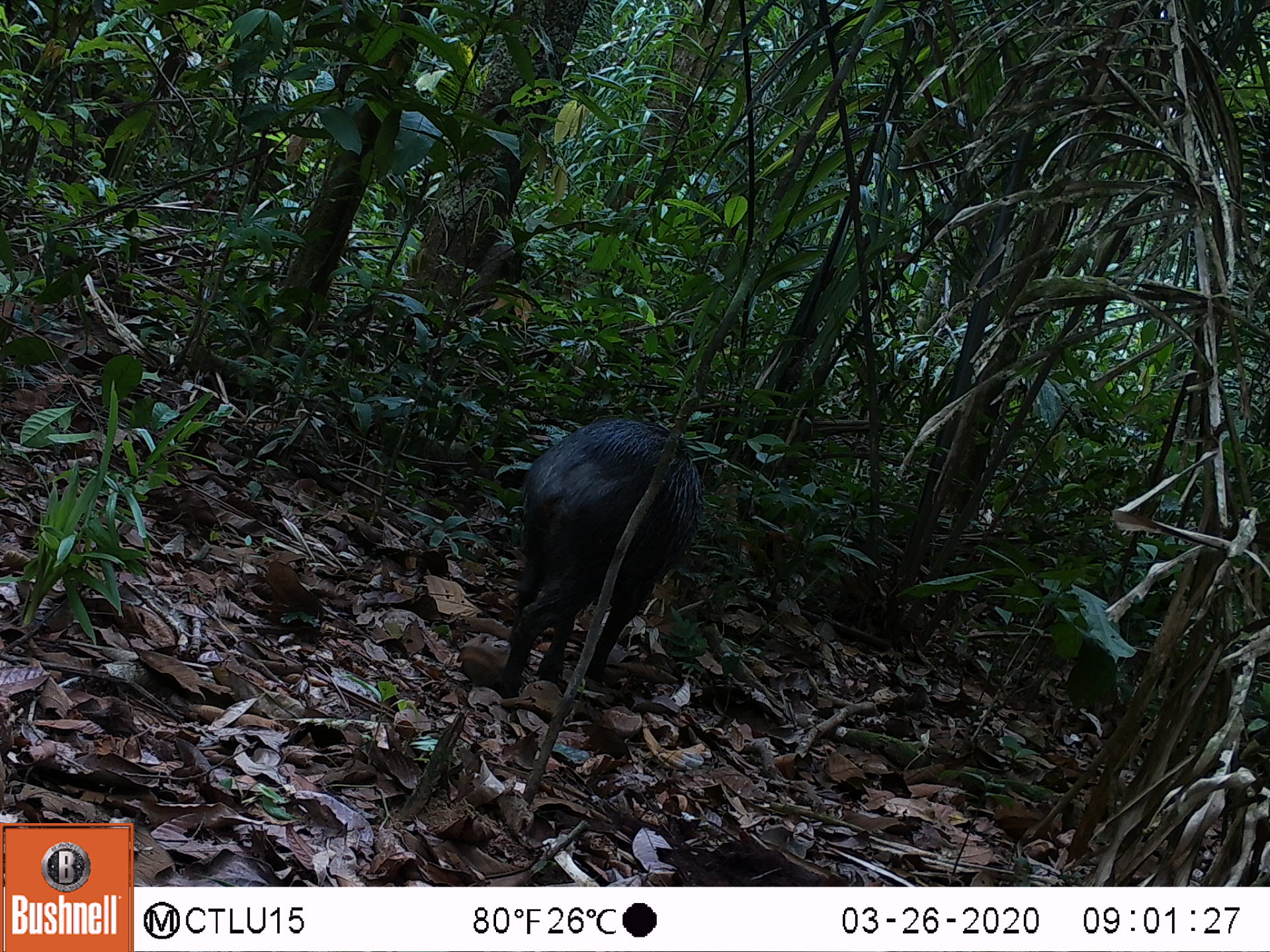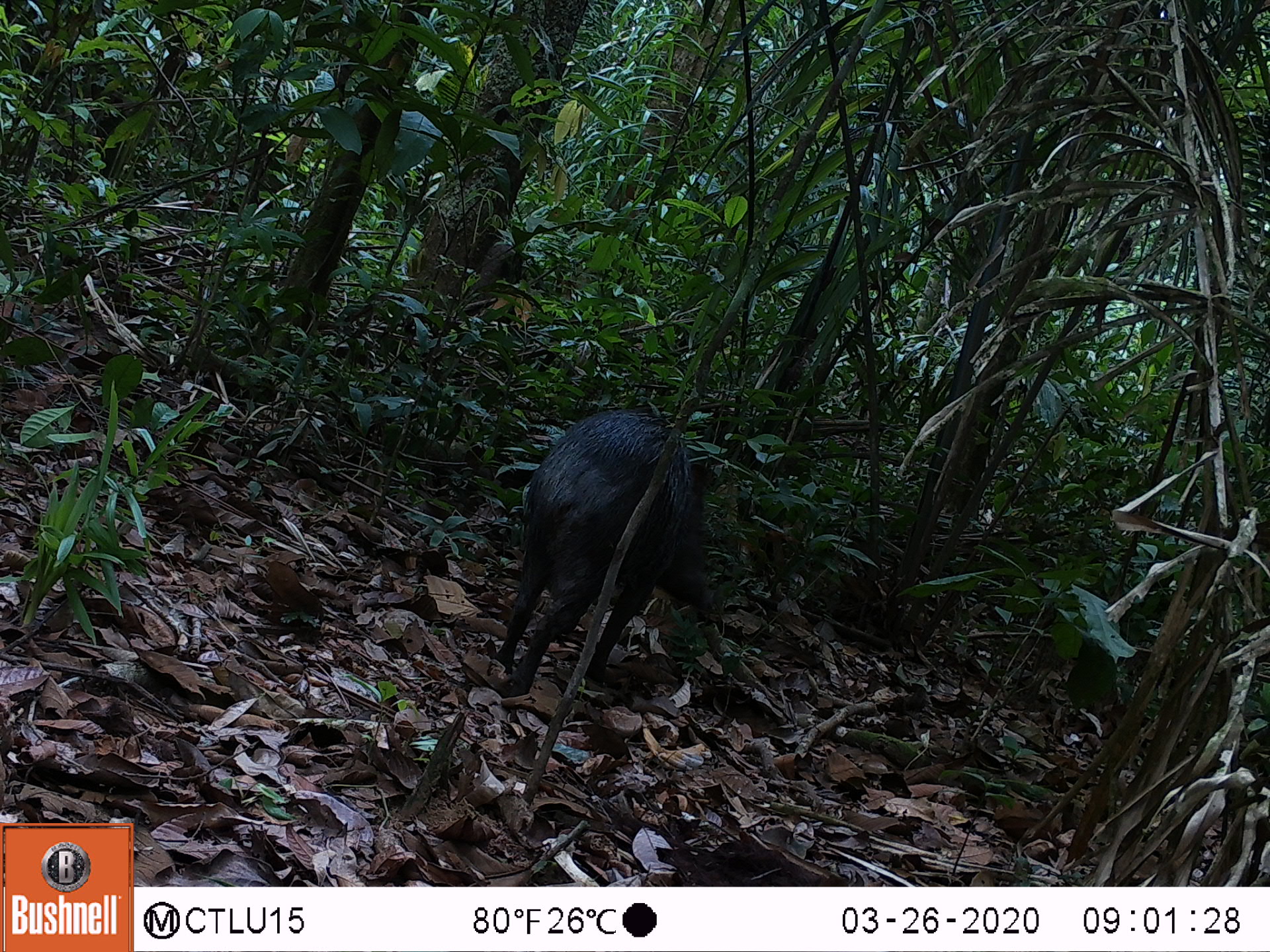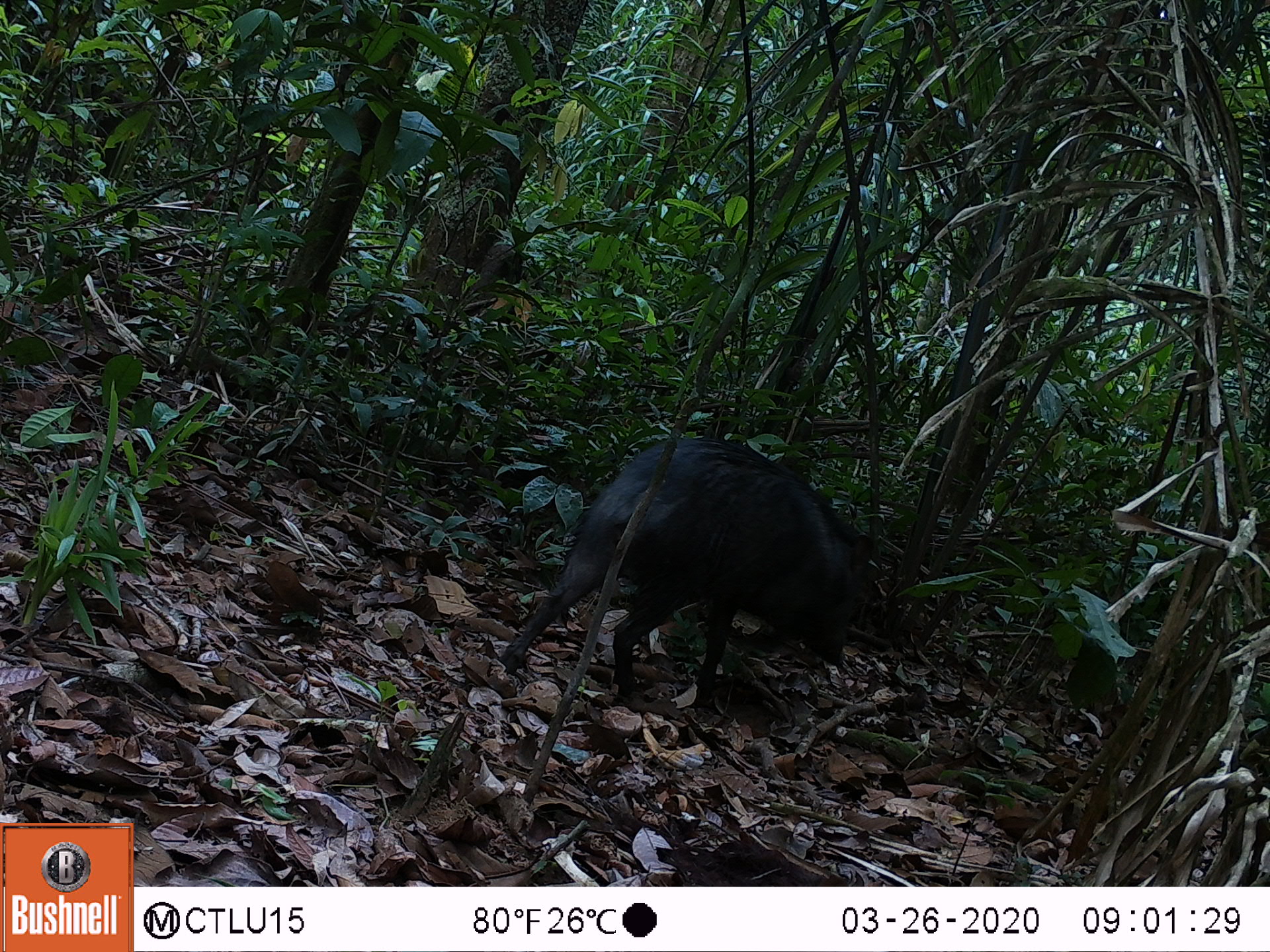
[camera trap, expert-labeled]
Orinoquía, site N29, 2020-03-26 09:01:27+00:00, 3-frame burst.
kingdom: Animalia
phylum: Chordata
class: Mammalia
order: Artiodactyla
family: Tayassuidae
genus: Pecari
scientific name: Pecari tajacu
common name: collared peccary